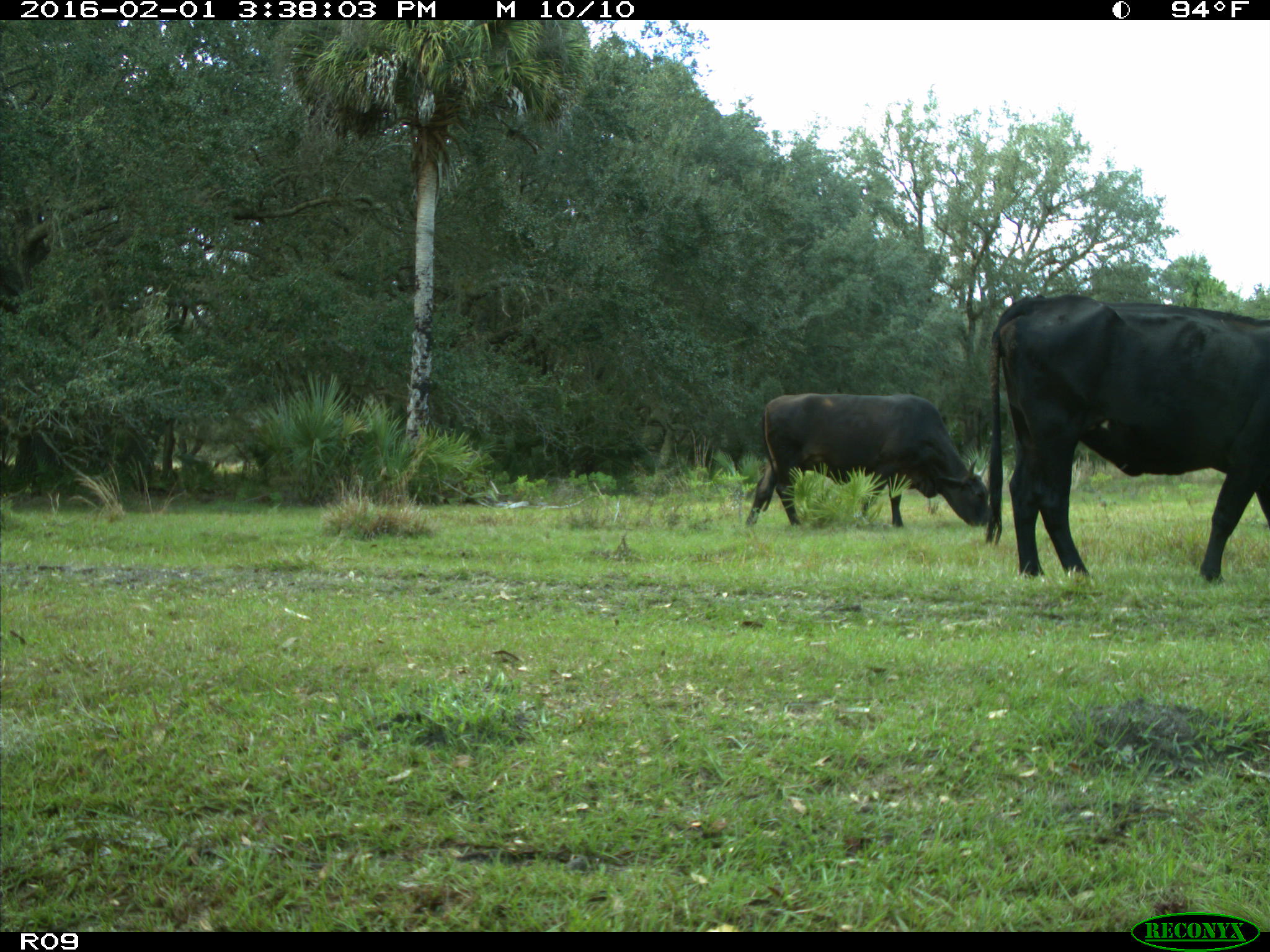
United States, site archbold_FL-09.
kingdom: Animalia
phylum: Chordata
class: Mammalia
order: Artiodactyla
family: Bovidae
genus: Bos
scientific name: Bos taurus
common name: domestic cow